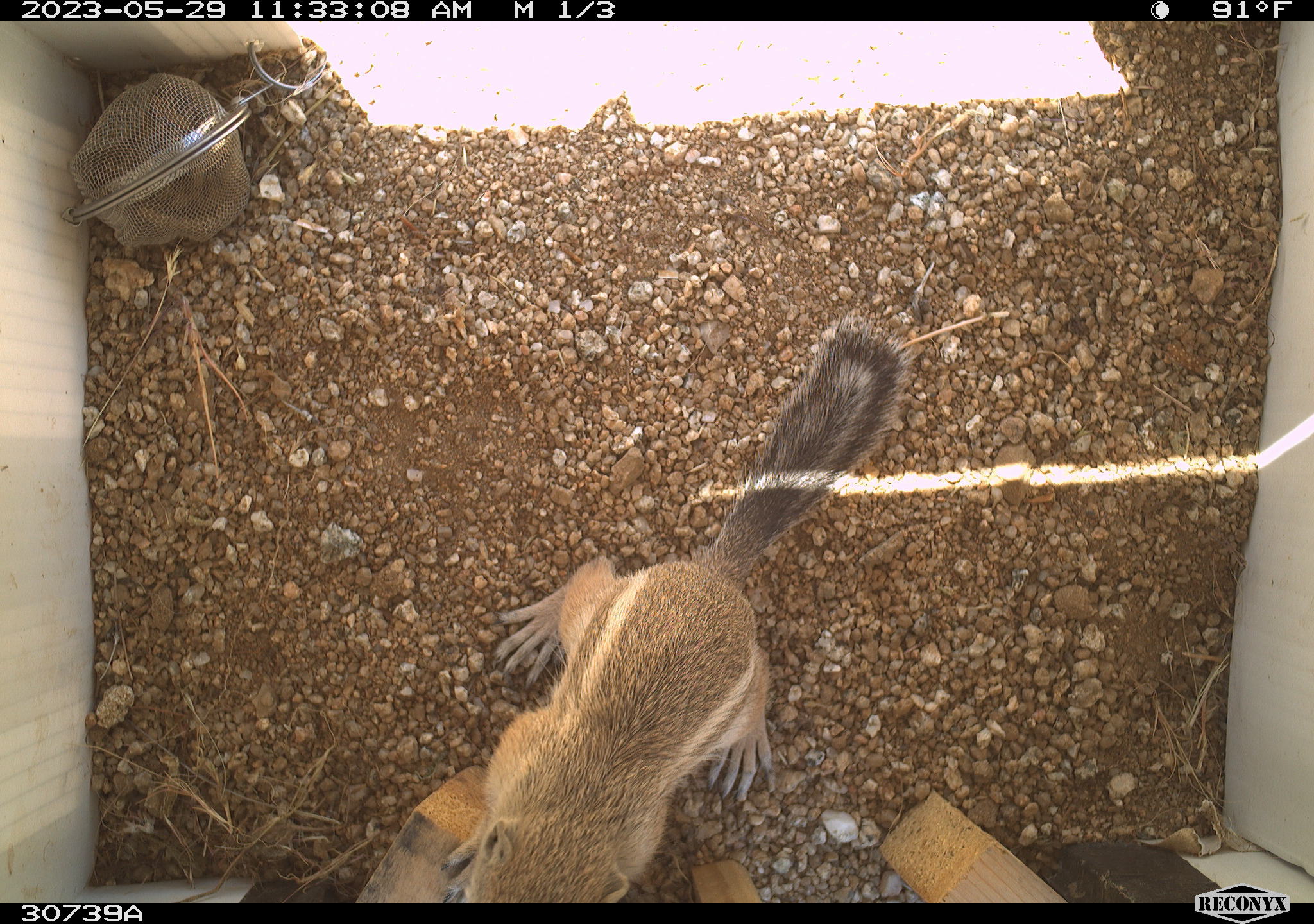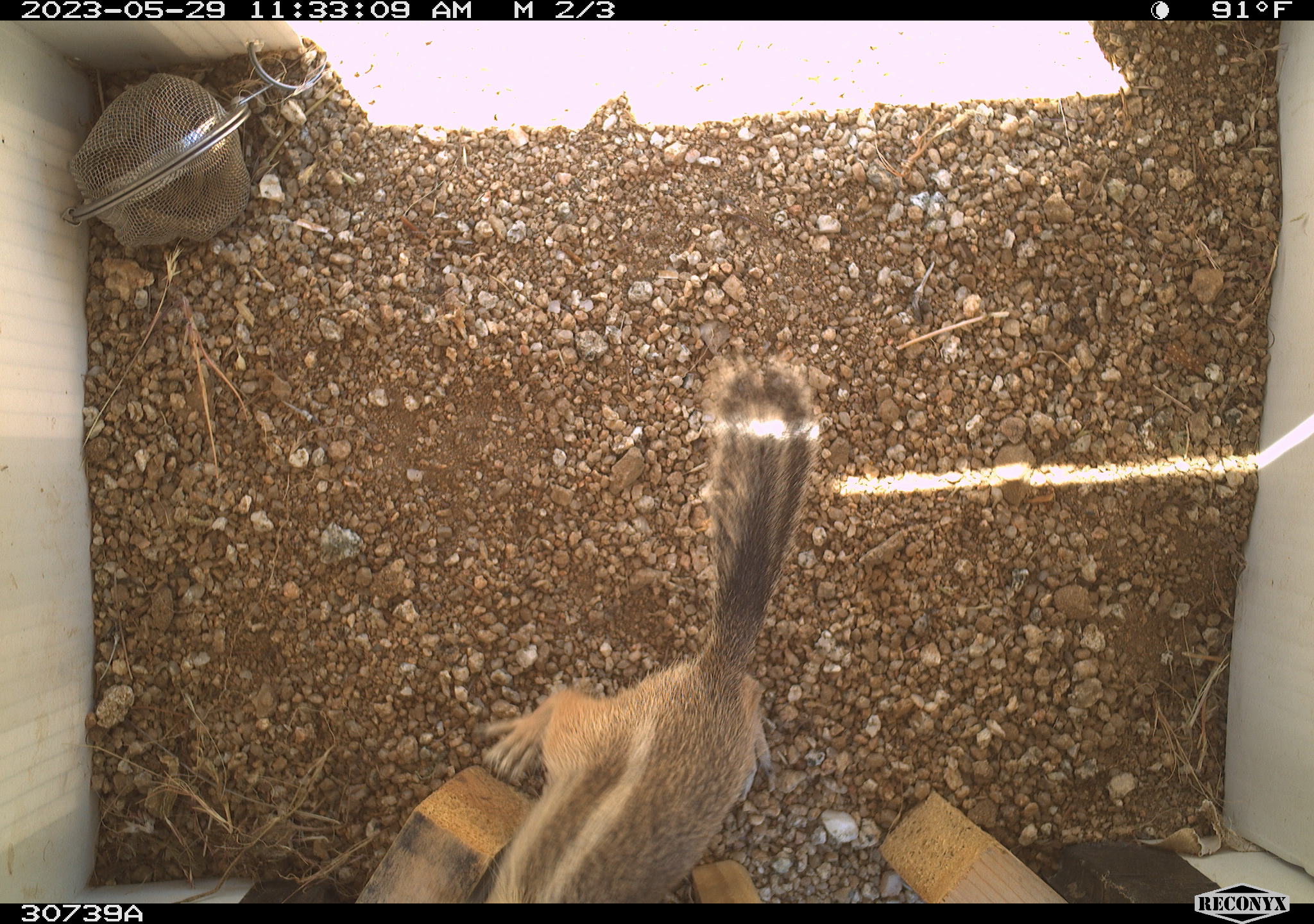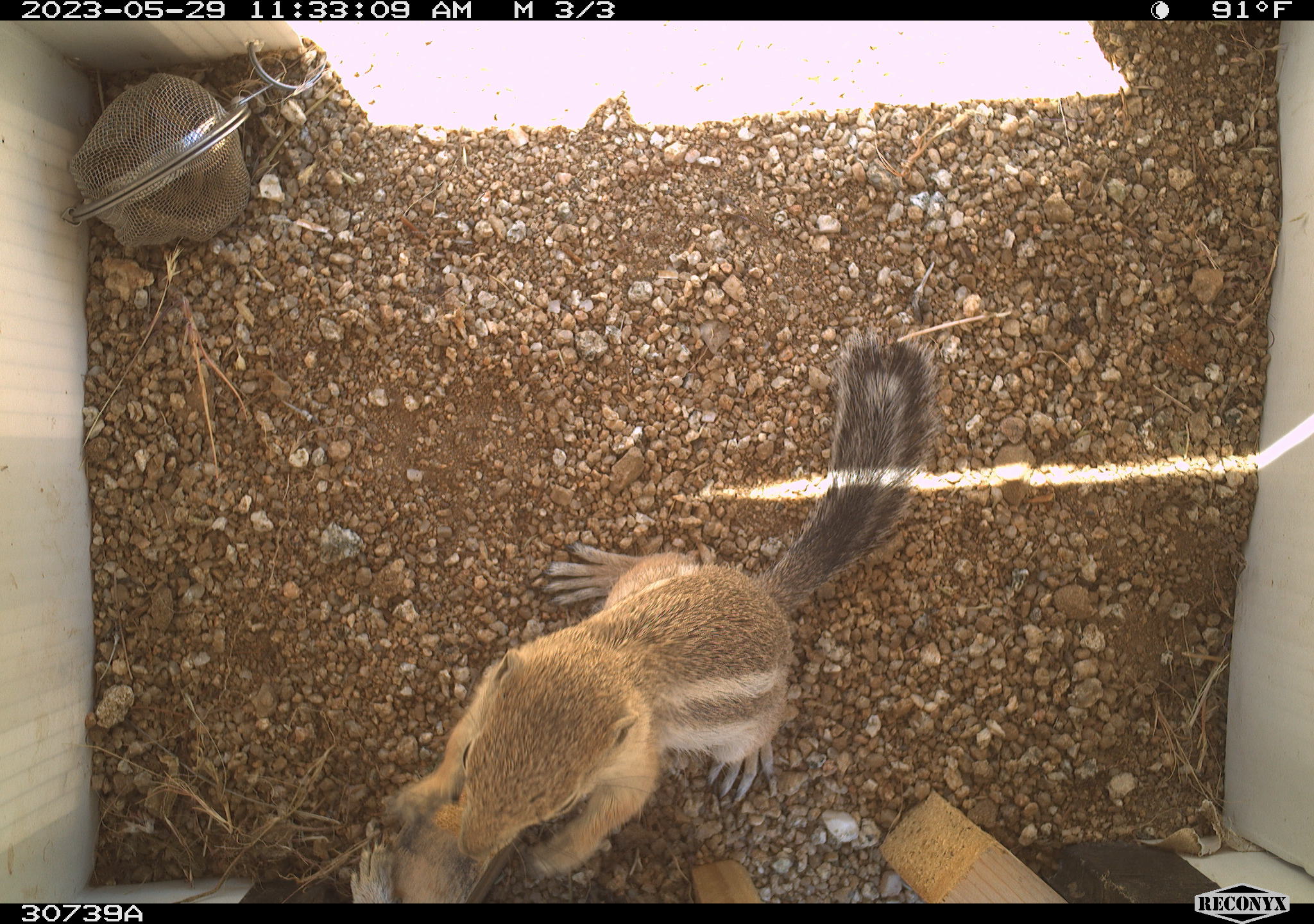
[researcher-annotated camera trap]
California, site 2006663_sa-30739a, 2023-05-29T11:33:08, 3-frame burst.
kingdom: Animalia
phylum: Chordata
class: Mammalia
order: Rodentia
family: Sciuridae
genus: Ammospermophilus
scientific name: Ammospermophilus leucurus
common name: white-tailed antelope squirrel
White-tailed antelope squirrel (Ammospermophilus leucurus).